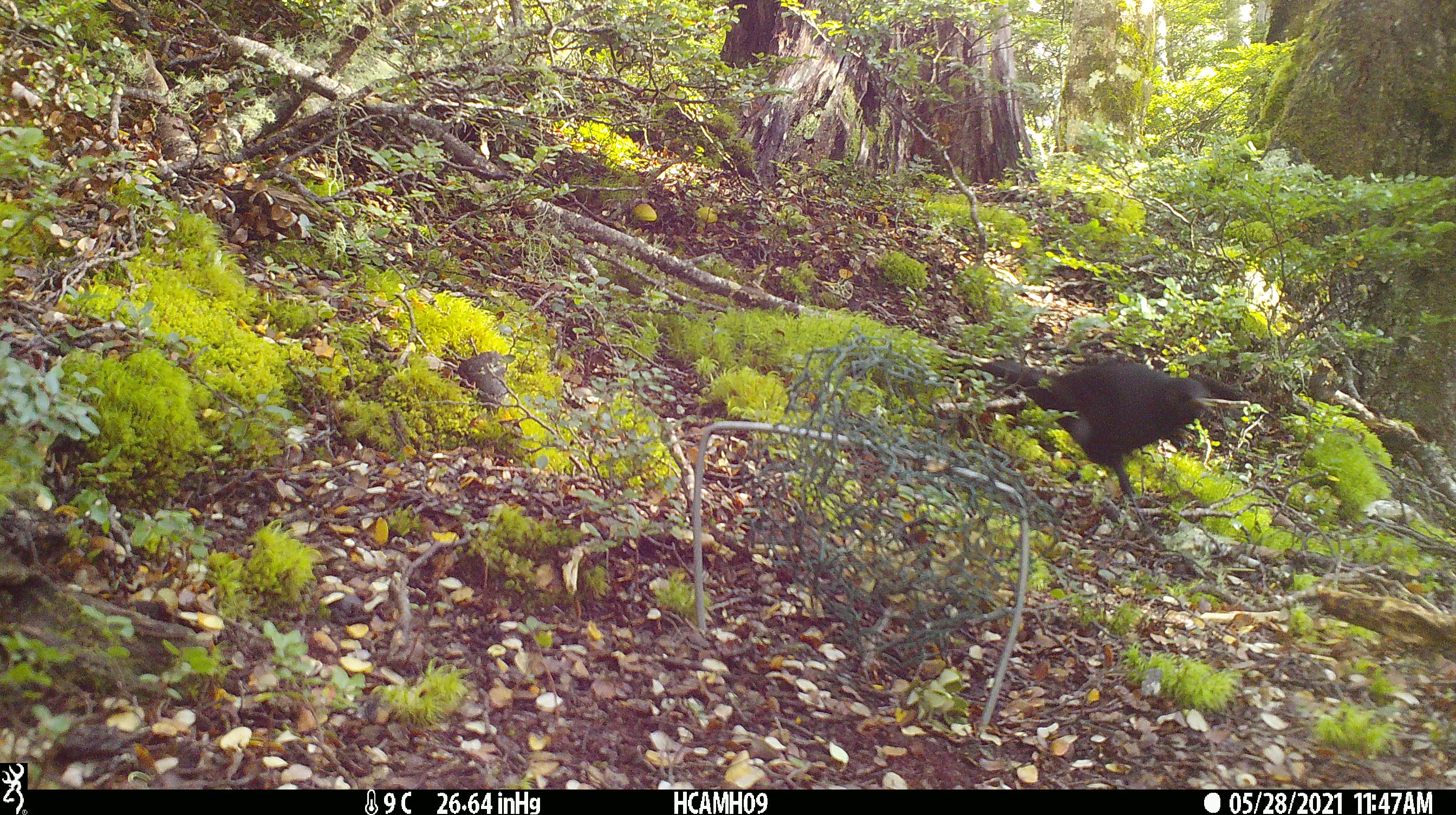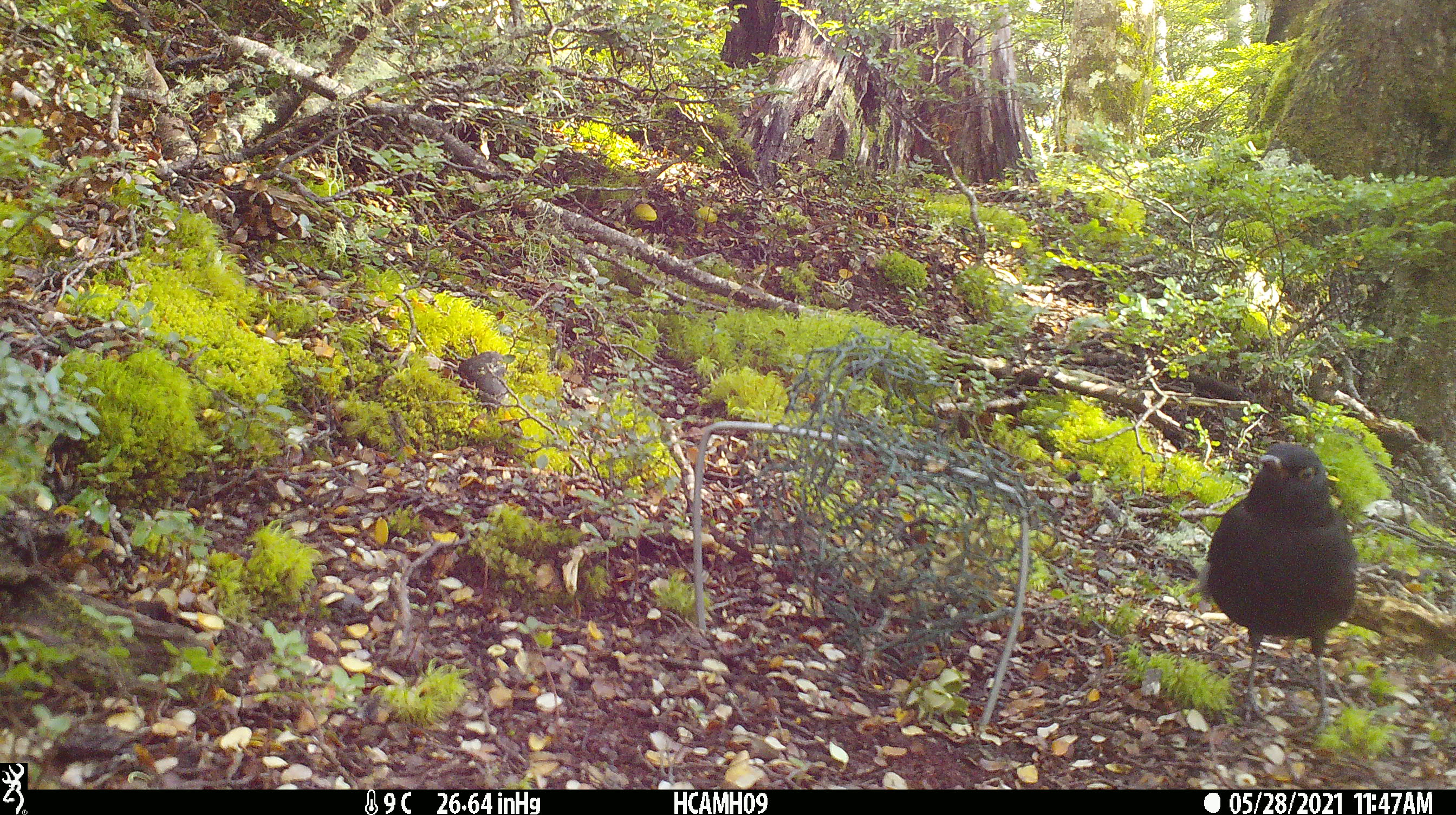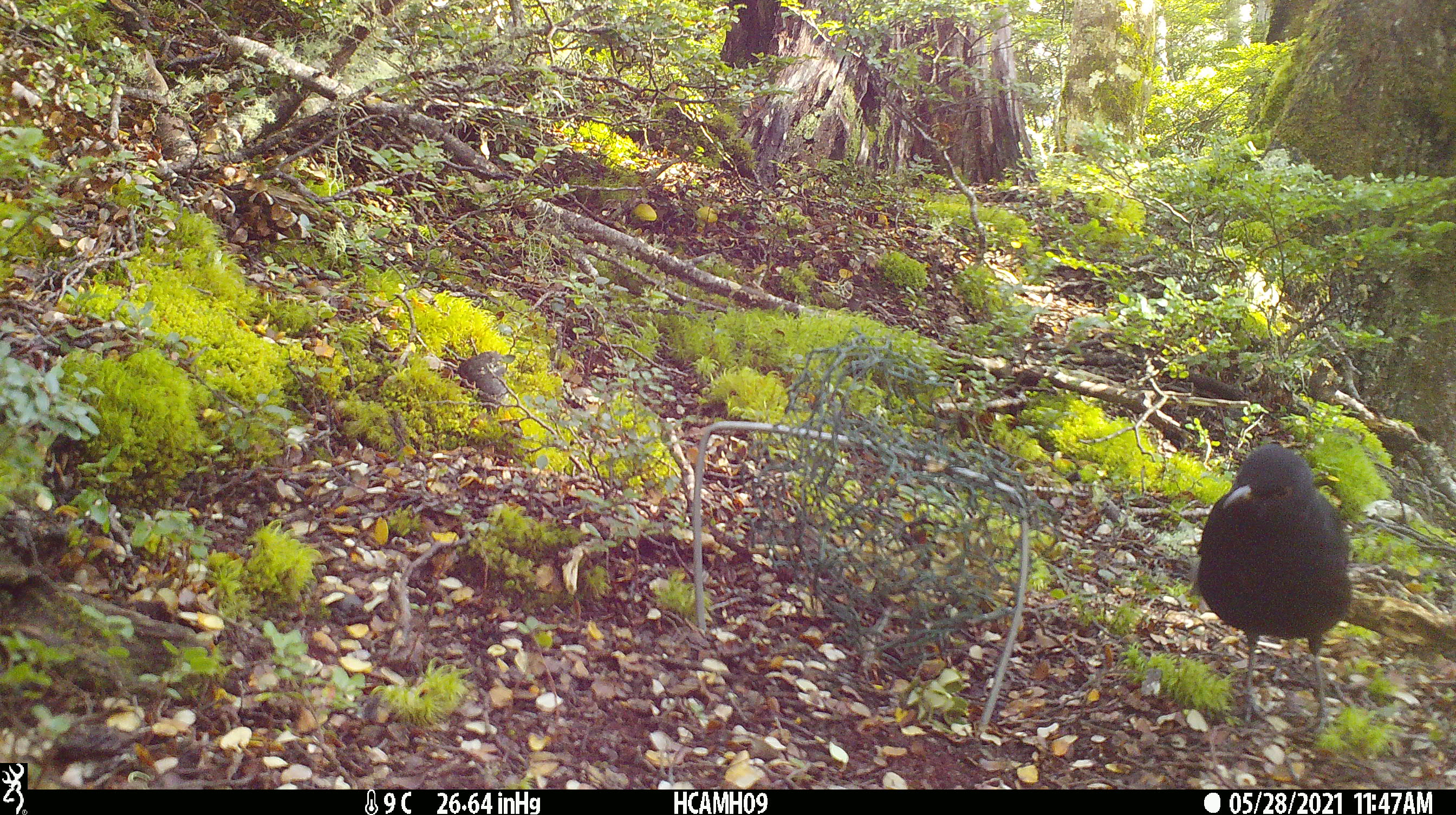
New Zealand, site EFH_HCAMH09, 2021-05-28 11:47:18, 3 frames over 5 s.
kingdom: Animalia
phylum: Chordata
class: Aves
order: Passeriformes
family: Turdidae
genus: Turdus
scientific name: Turdus merula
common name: eurasian blackbird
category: blackbird